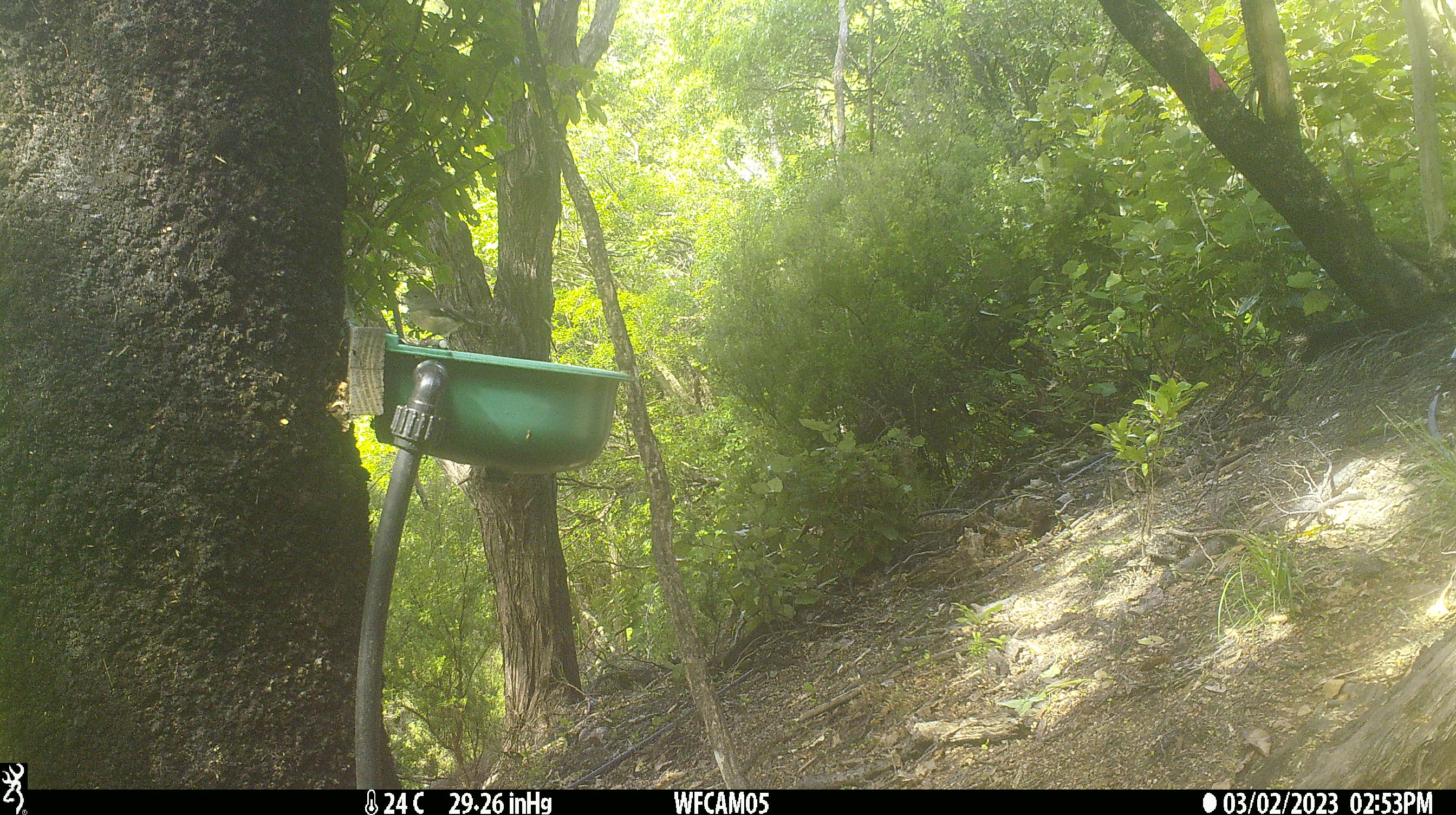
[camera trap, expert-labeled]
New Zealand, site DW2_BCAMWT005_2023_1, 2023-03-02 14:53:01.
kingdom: Animalia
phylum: Chordata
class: Aves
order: Passeriformes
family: Petroicidae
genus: Petroica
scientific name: Petroica macrocephala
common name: tomtit